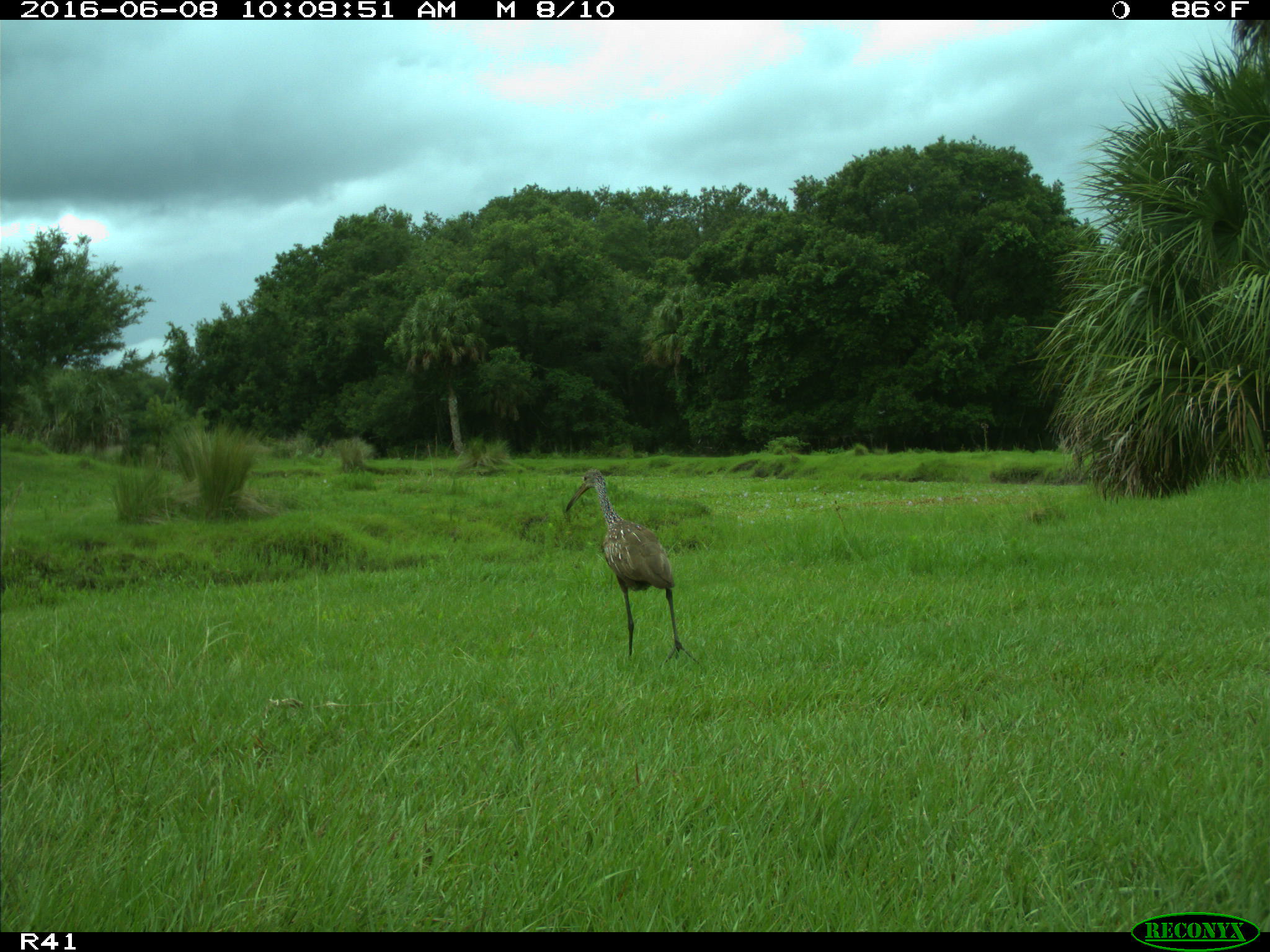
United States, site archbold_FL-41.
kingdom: Animalia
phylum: Chordata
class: Aves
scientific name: Aves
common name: birds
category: unidentified bird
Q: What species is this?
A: Unidentified bird (birds) (Aves).